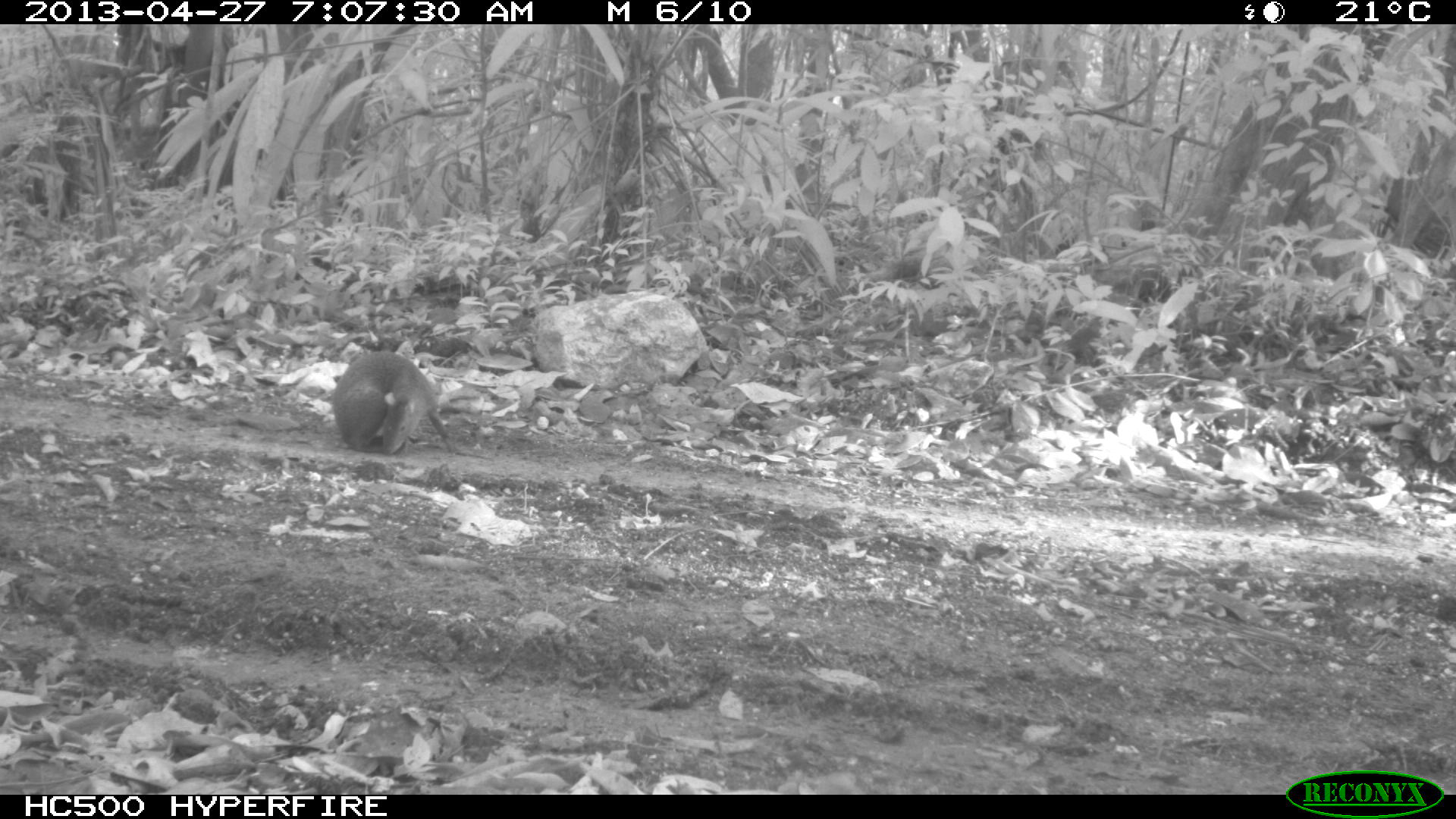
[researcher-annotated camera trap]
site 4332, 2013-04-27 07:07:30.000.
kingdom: Animalia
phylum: Chordata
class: Mammalia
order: Rodentia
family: Dasyproctidae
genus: Dasyprocta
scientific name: Dasyprocta punctata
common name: central american agouti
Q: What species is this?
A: Dasyprocta punctata (central american agouti).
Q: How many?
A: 1.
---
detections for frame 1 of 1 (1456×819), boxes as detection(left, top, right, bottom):
dasyprocta punctata: detection(331, 348, 457, 455)